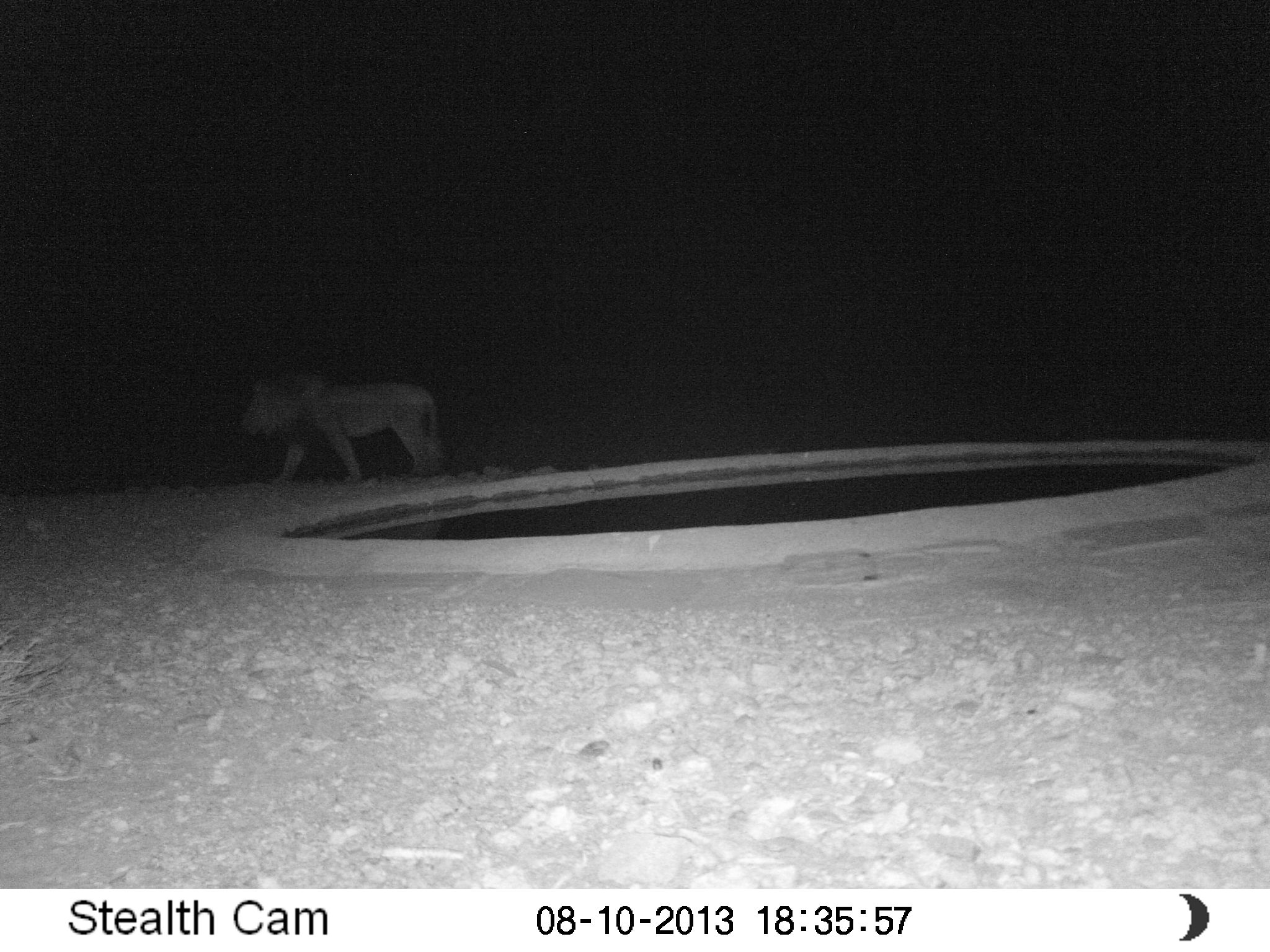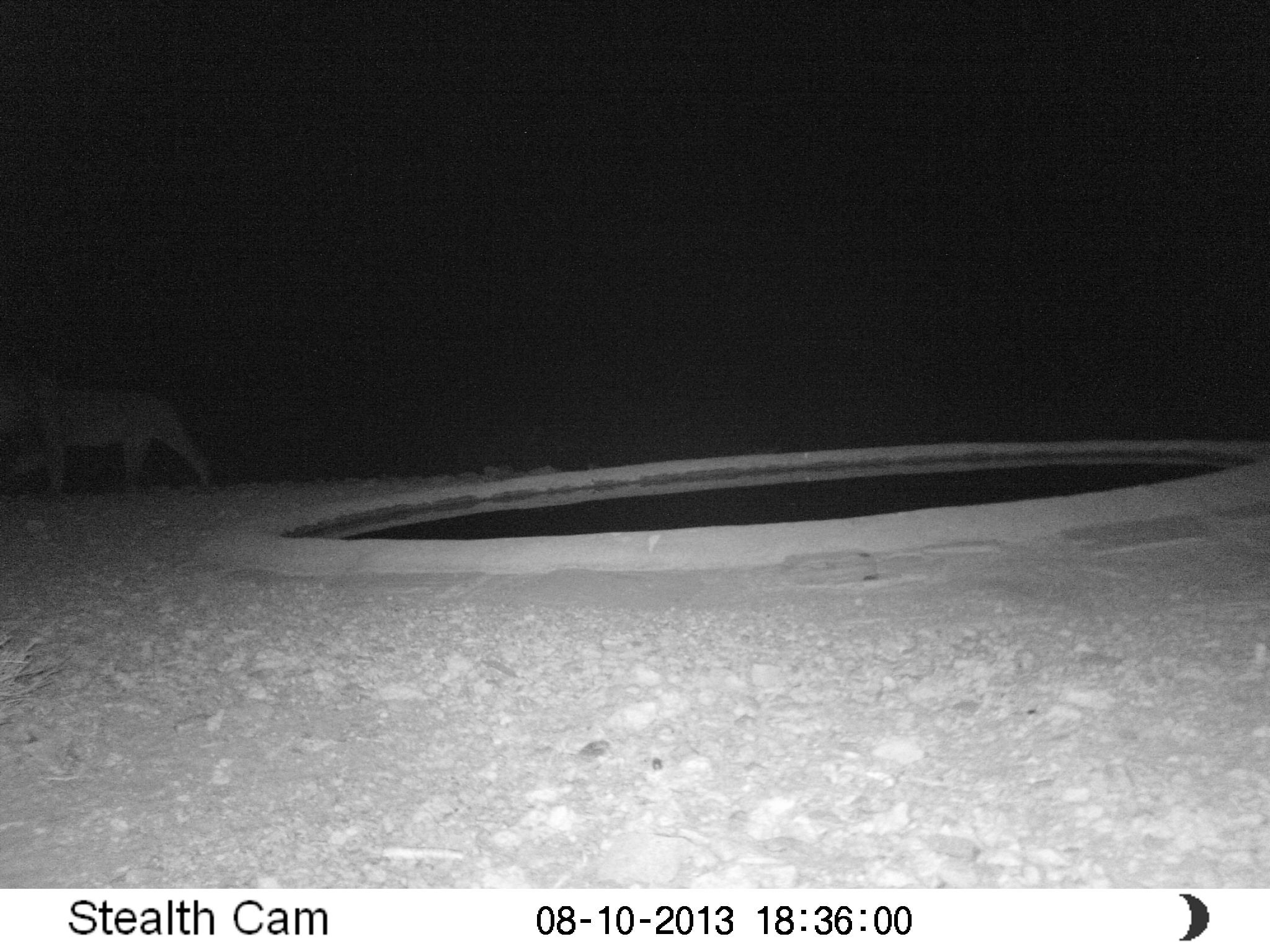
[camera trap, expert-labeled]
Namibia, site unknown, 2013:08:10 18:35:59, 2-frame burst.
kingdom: Animalia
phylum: Chordata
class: Mammalia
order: Carnivora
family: Felidae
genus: Panthera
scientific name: Panthera leo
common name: lion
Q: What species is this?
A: Panthera leo (lion).